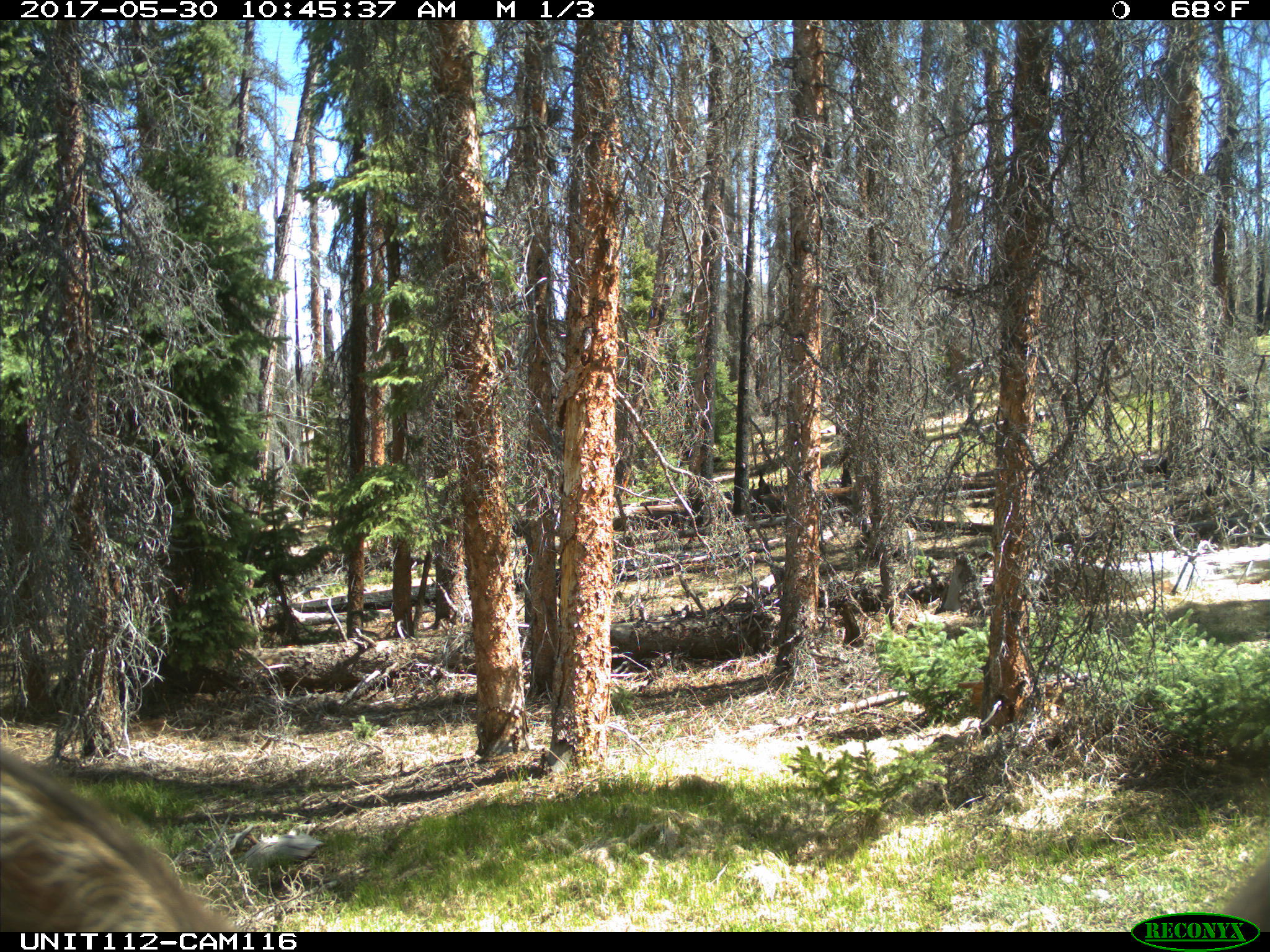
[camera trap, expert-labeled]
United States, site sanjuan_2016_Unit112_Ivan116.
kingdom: Animalia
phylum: Chordata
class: Mammalia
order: Artiodactyla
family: Cervidae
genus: Cervus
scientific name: Cervus elaphus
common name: red deer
Cervus elaphus (red deer).